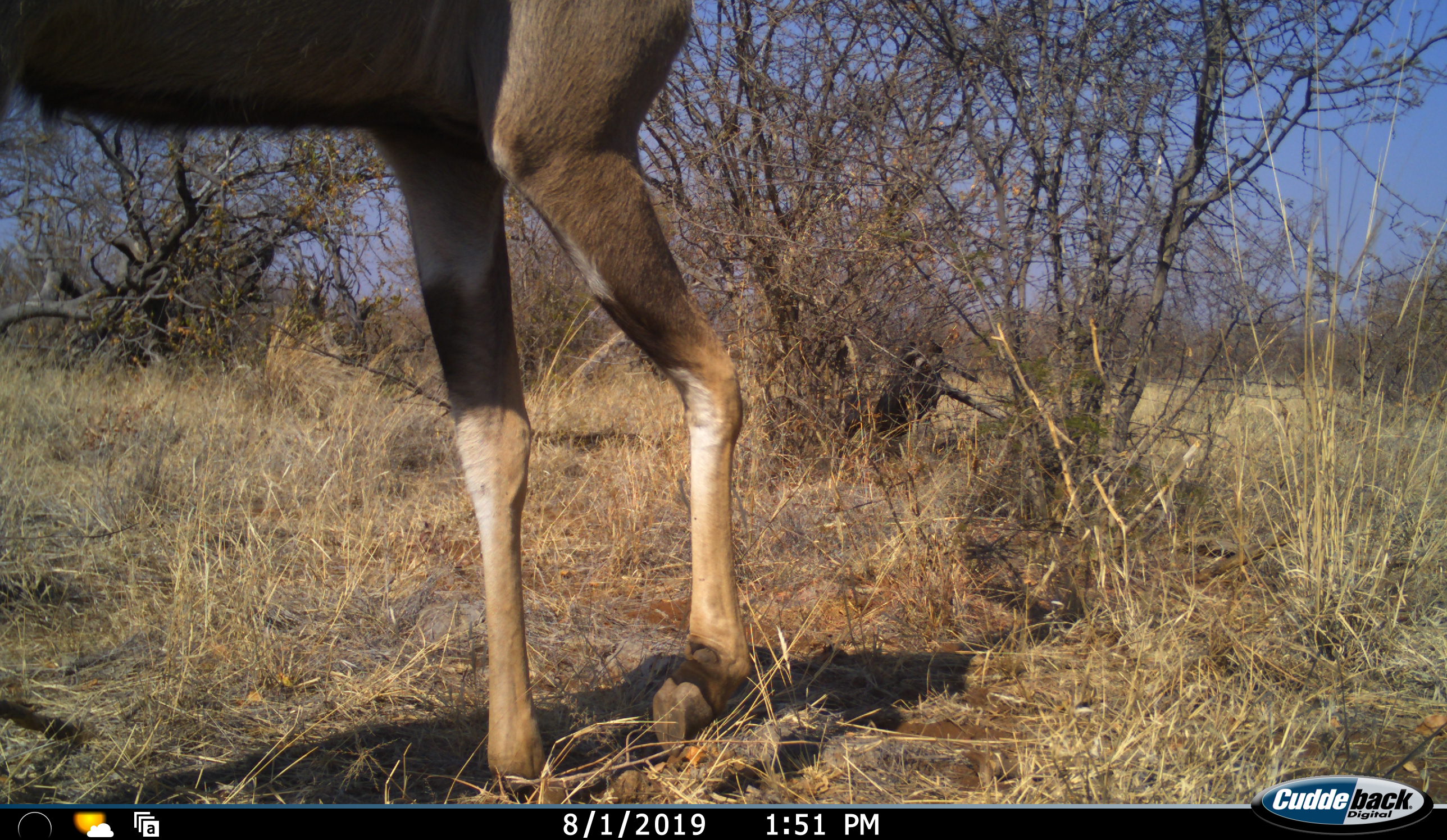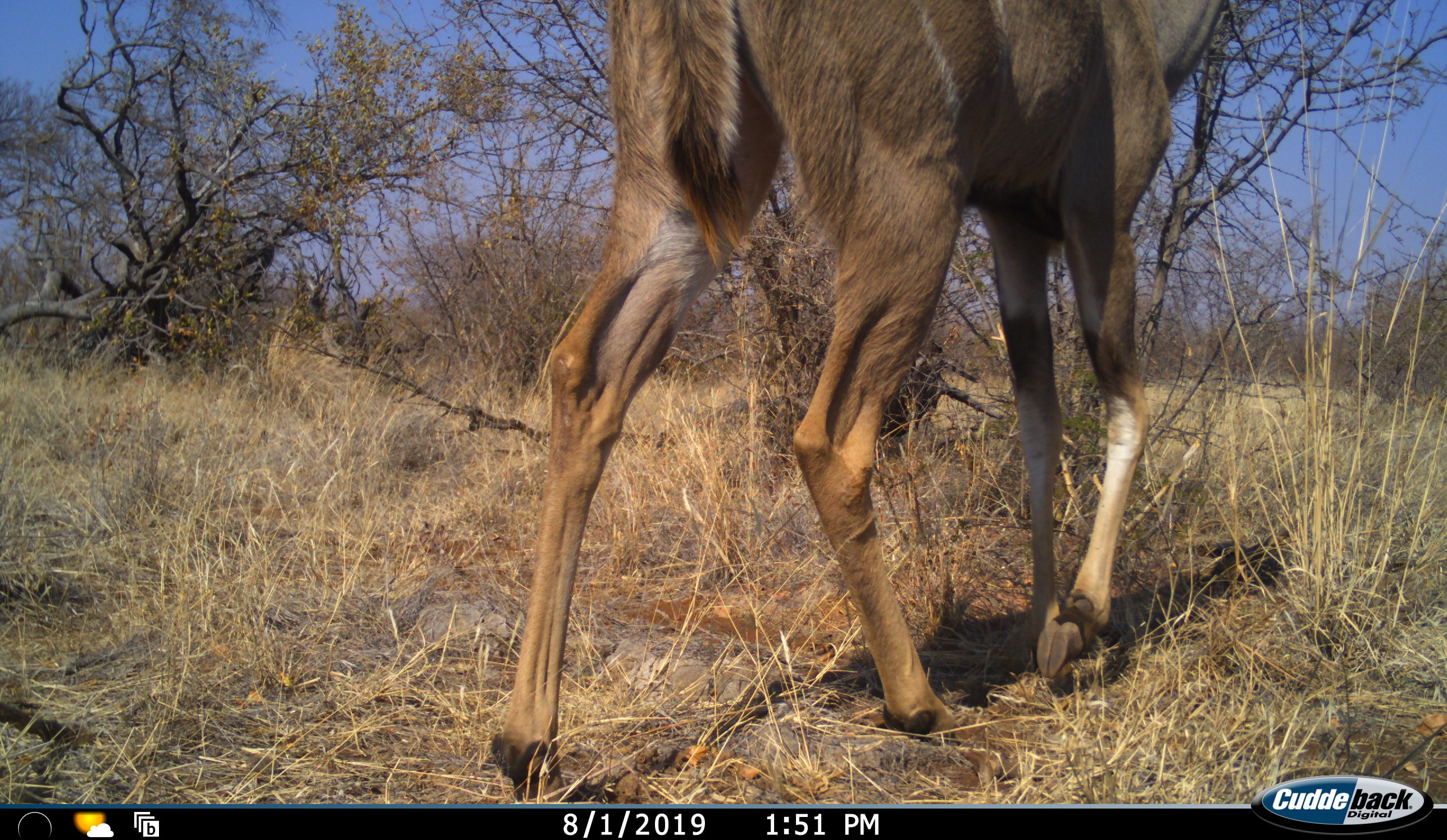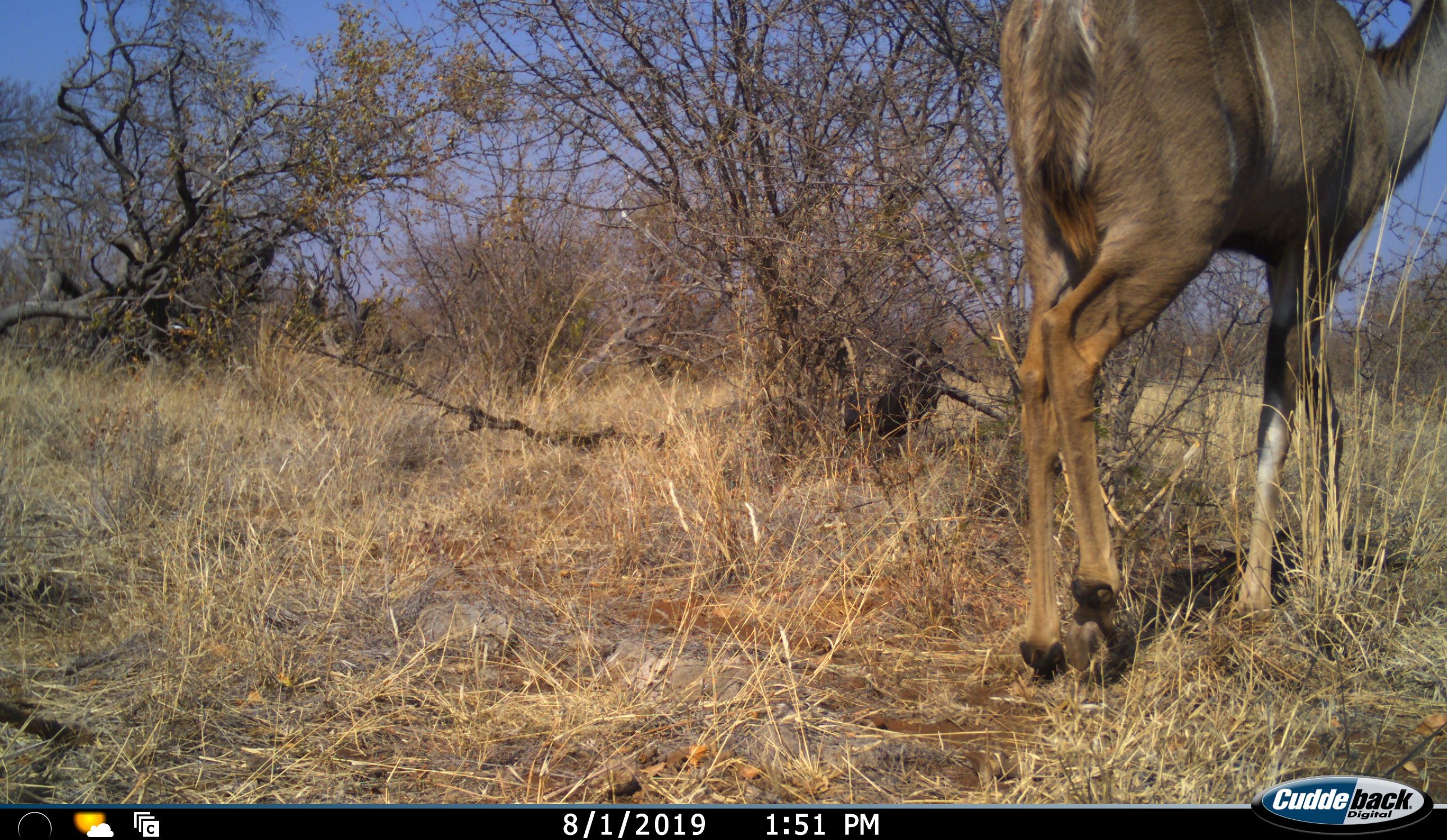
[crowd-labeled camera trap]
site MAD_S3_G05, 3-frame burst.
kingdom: Animalia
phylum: Chordata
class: Mammalia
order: Artiodactyla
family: Bovidae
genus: Tragelaphus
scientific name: Tragelaphus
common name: kudu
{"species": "kudu (Tragelaphus)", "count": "1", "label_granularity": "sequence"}